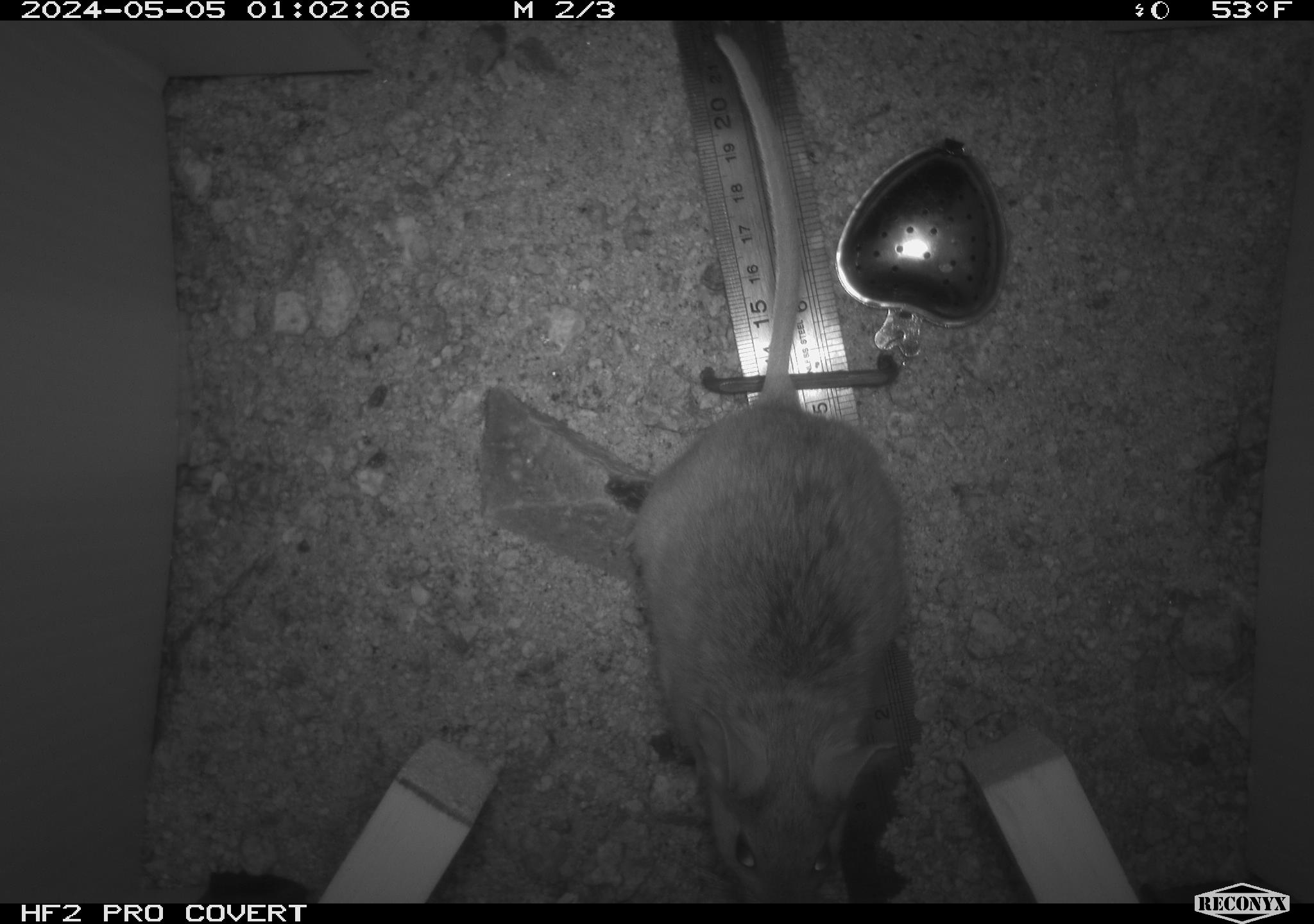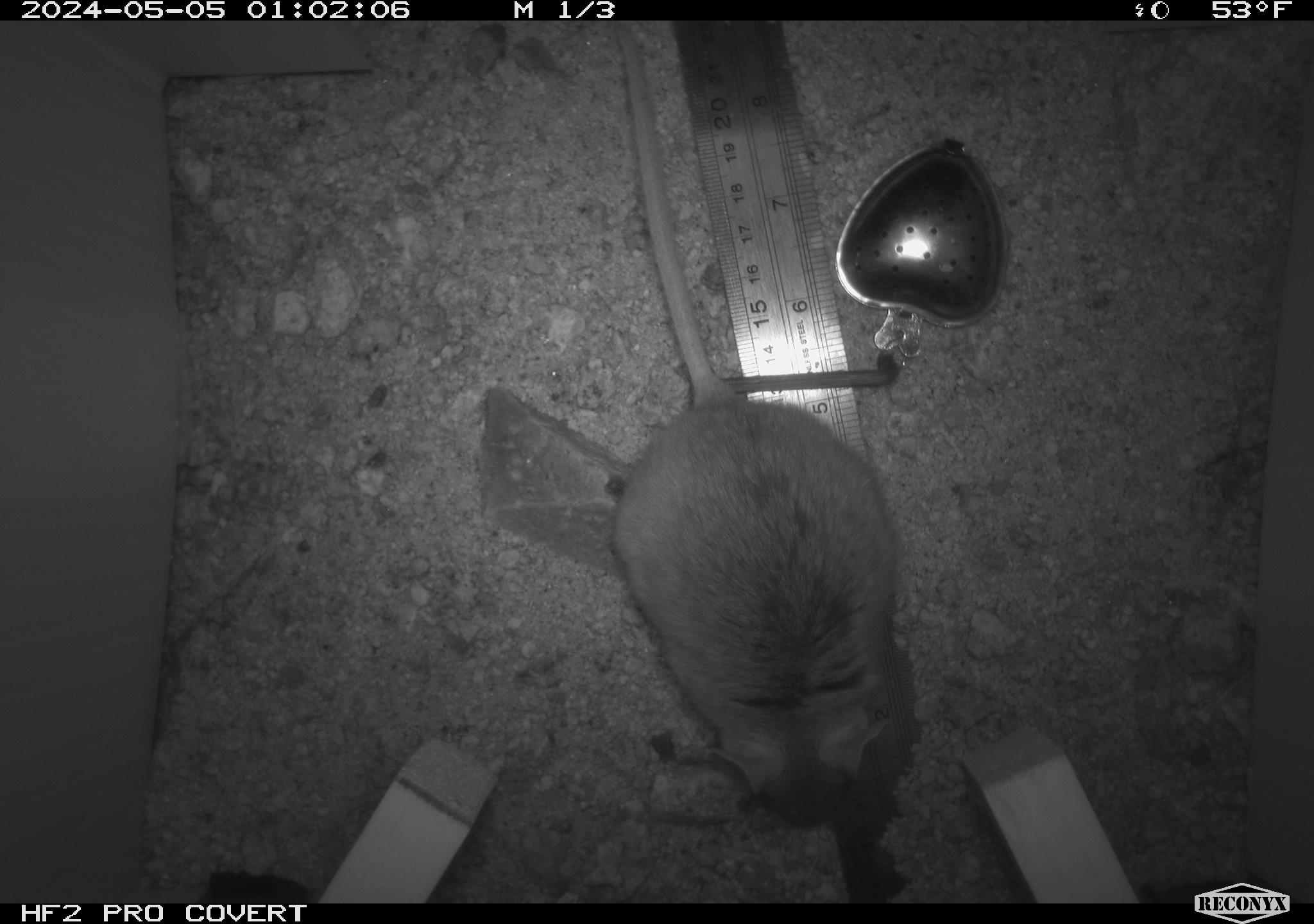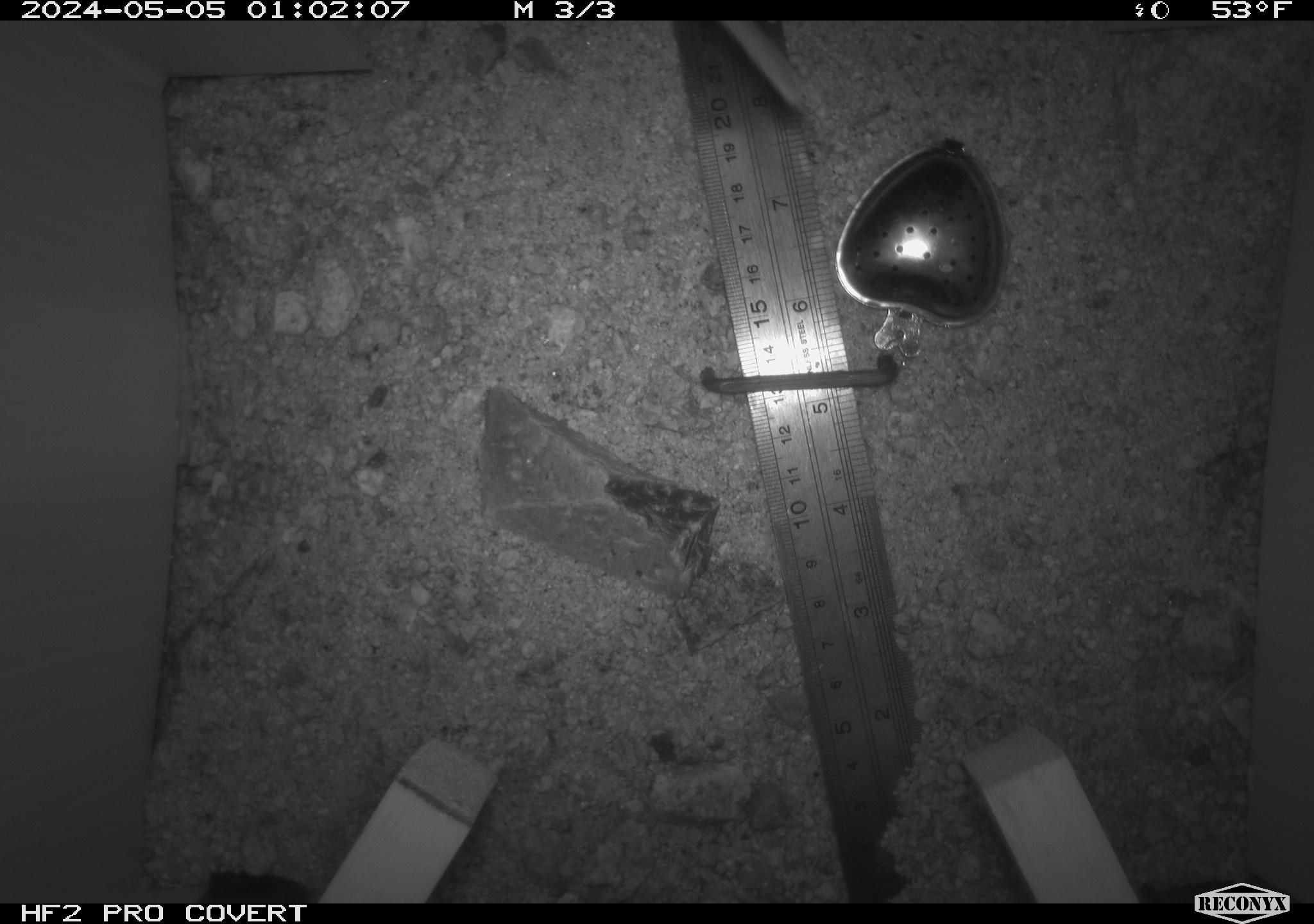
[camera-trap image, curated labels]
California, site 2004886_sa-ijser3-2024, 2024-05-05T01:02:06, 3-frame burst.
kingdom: Animalia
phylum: Chordata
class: Mammalia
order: Rodentia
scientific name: Rodentia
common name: woodrat or rat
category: woodrat or rat species